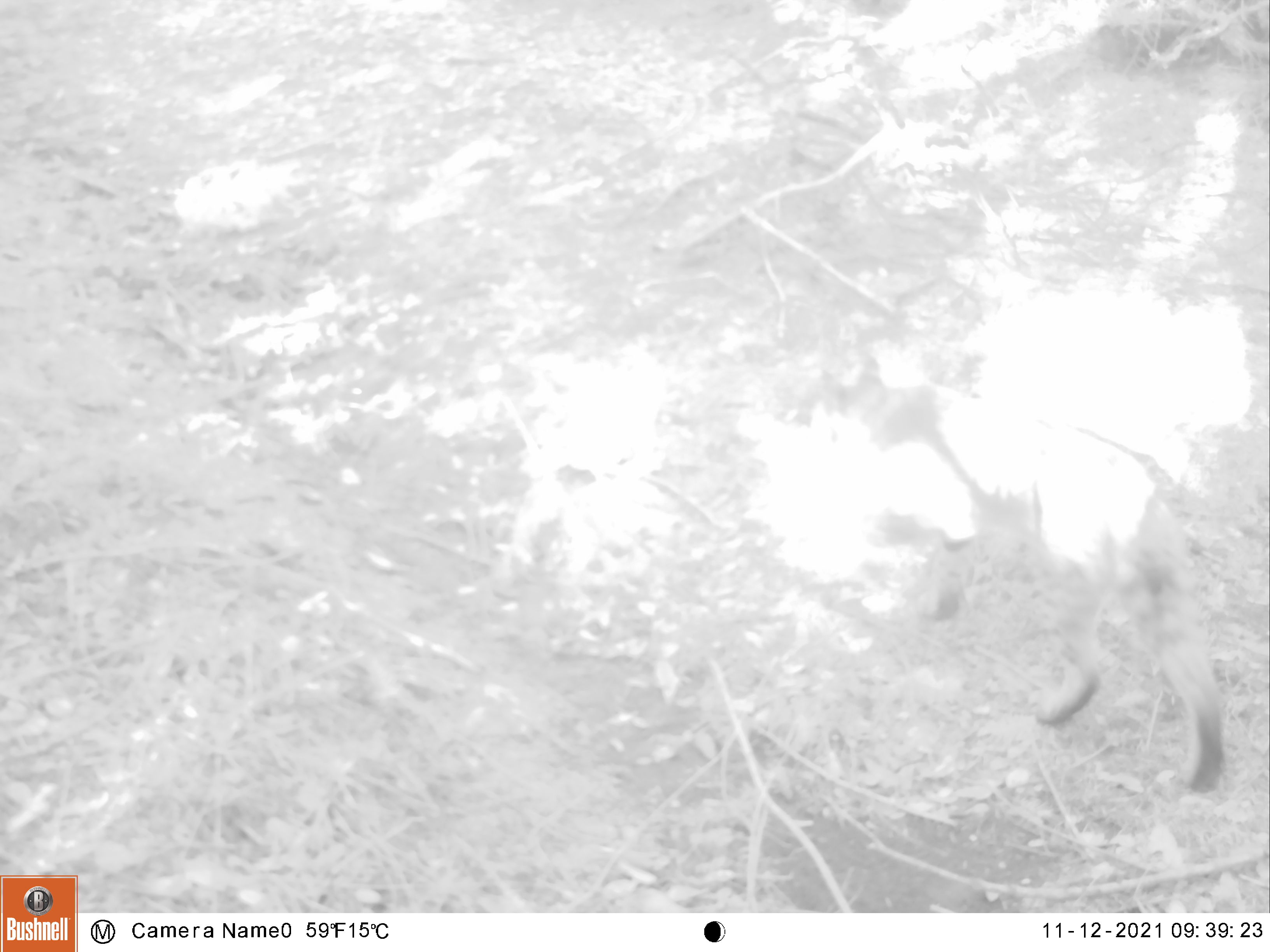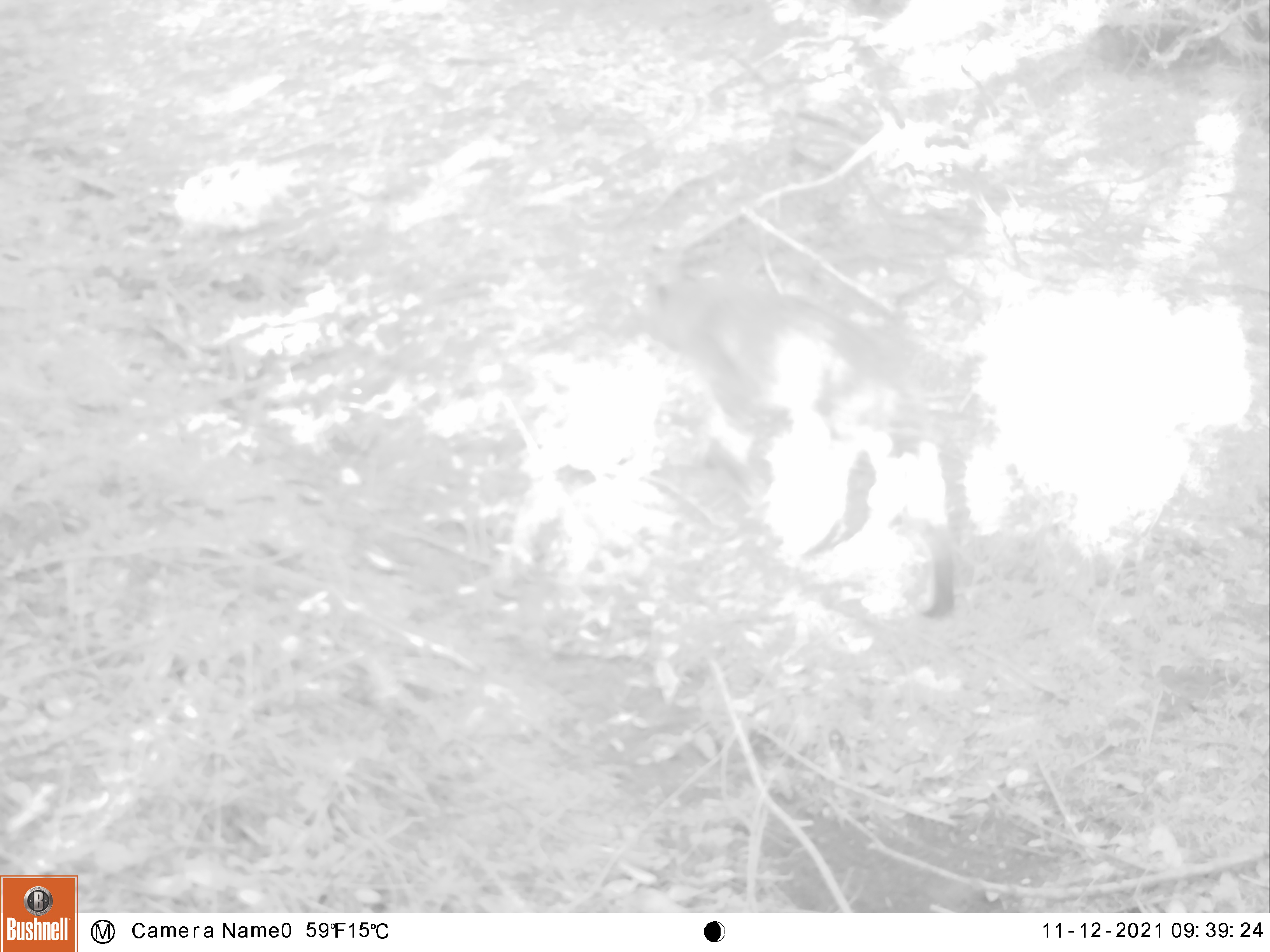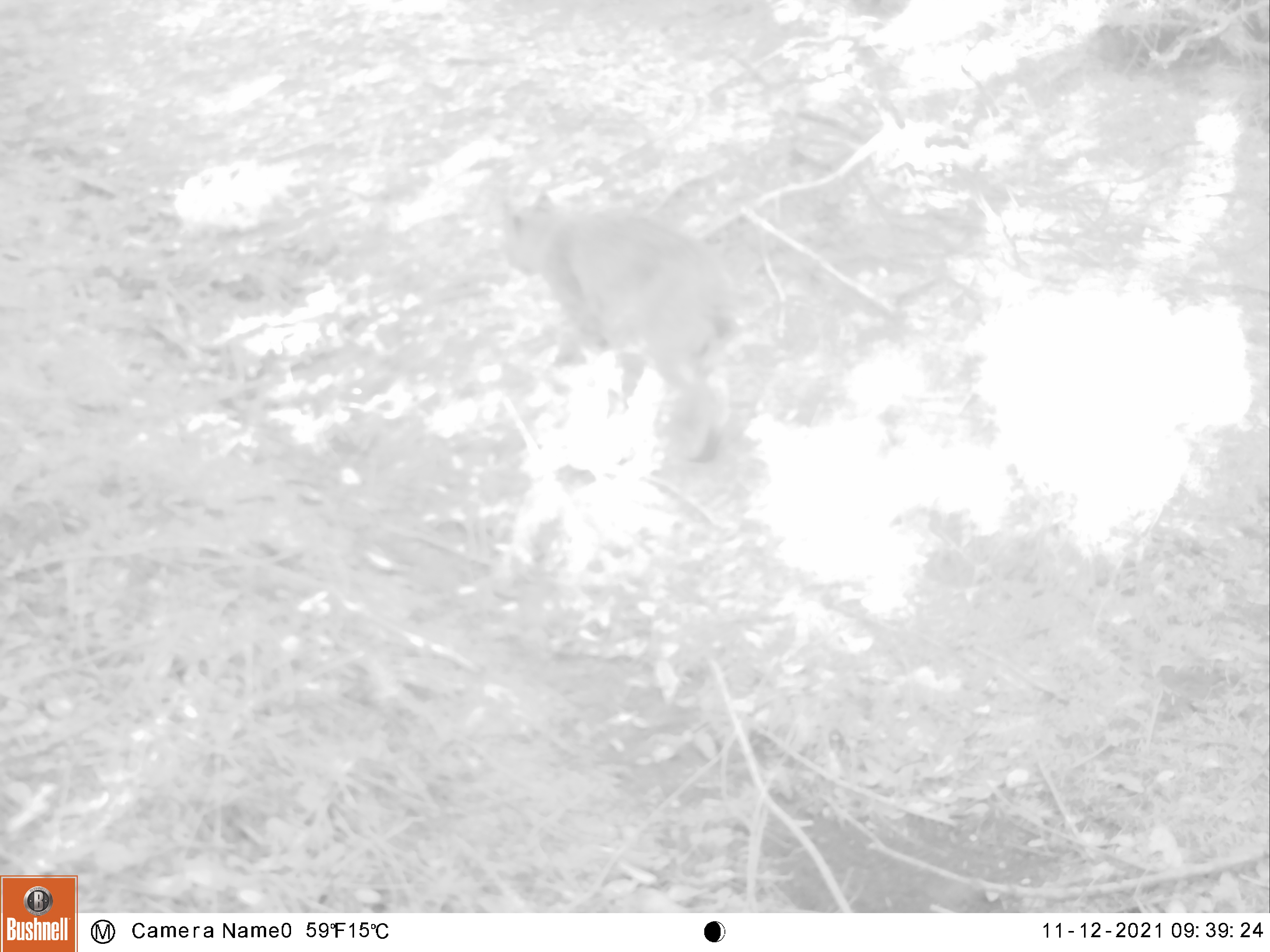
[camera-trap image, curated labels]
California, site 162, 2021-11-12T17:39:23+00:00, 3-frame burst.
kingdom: Animalia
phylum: Chordata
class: Mammalia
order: Carnivora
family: Felidae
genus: Lynx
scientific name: Lynx rufus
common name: bobcat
Bobcat (Lynx rufus).